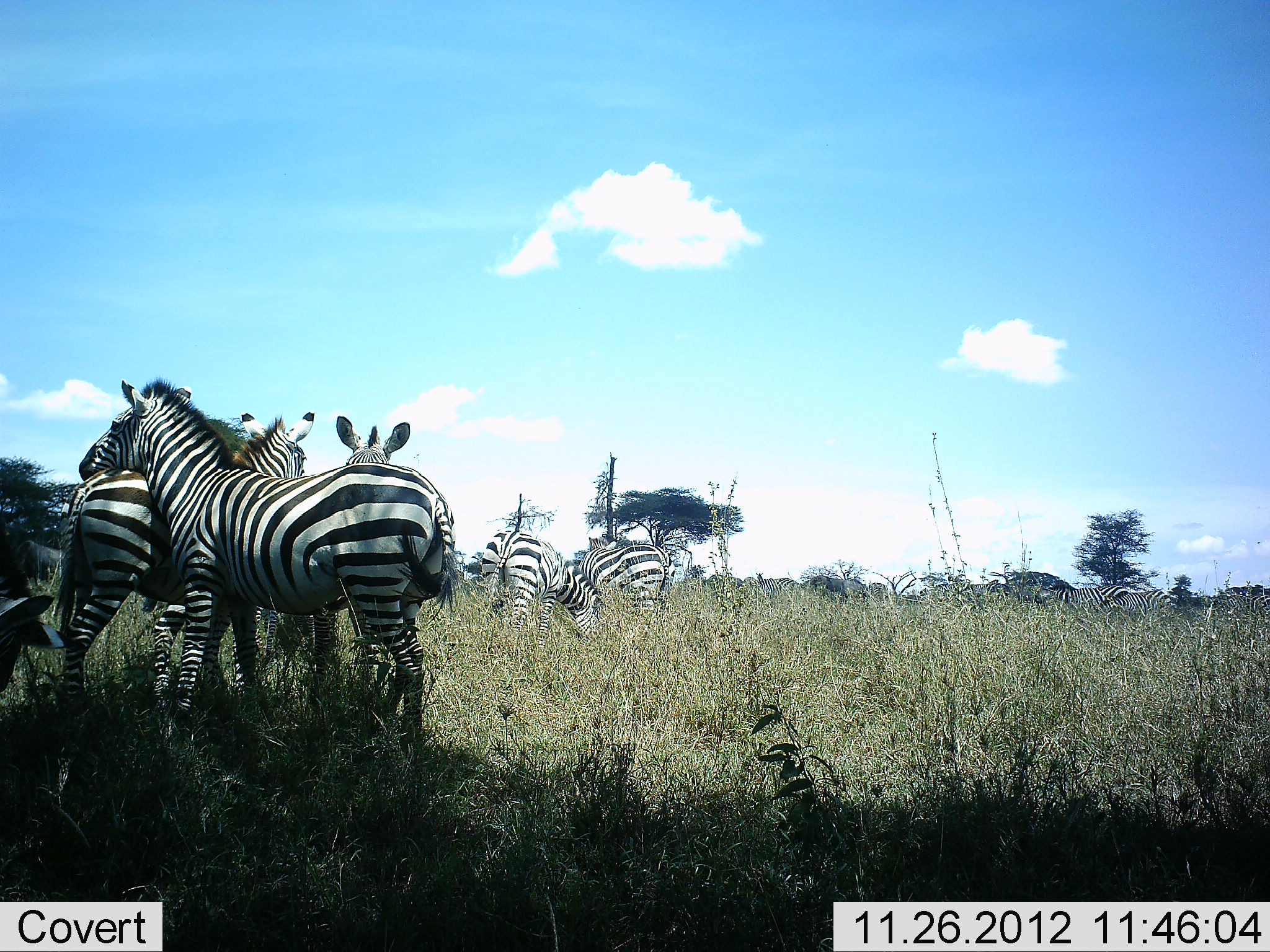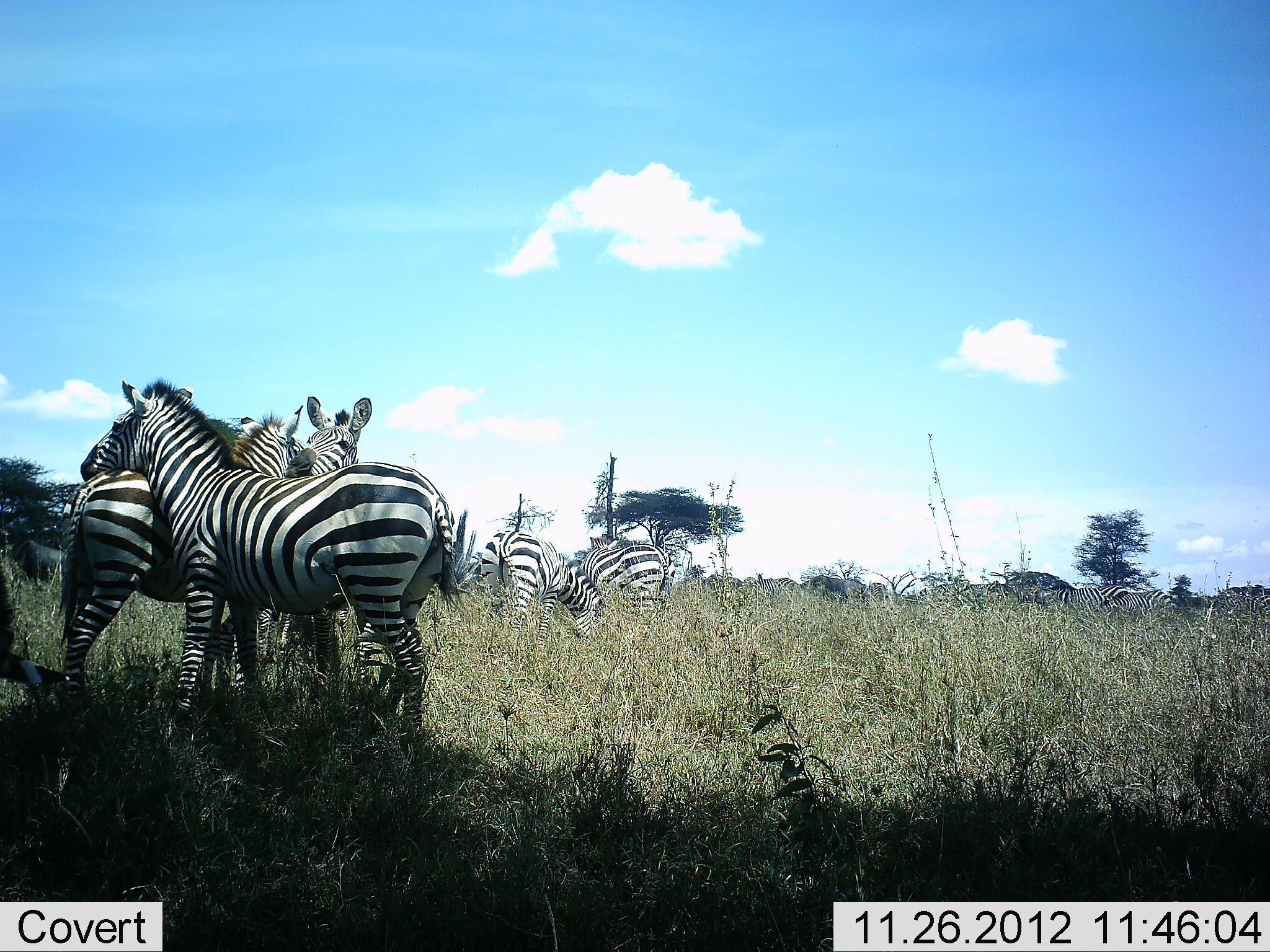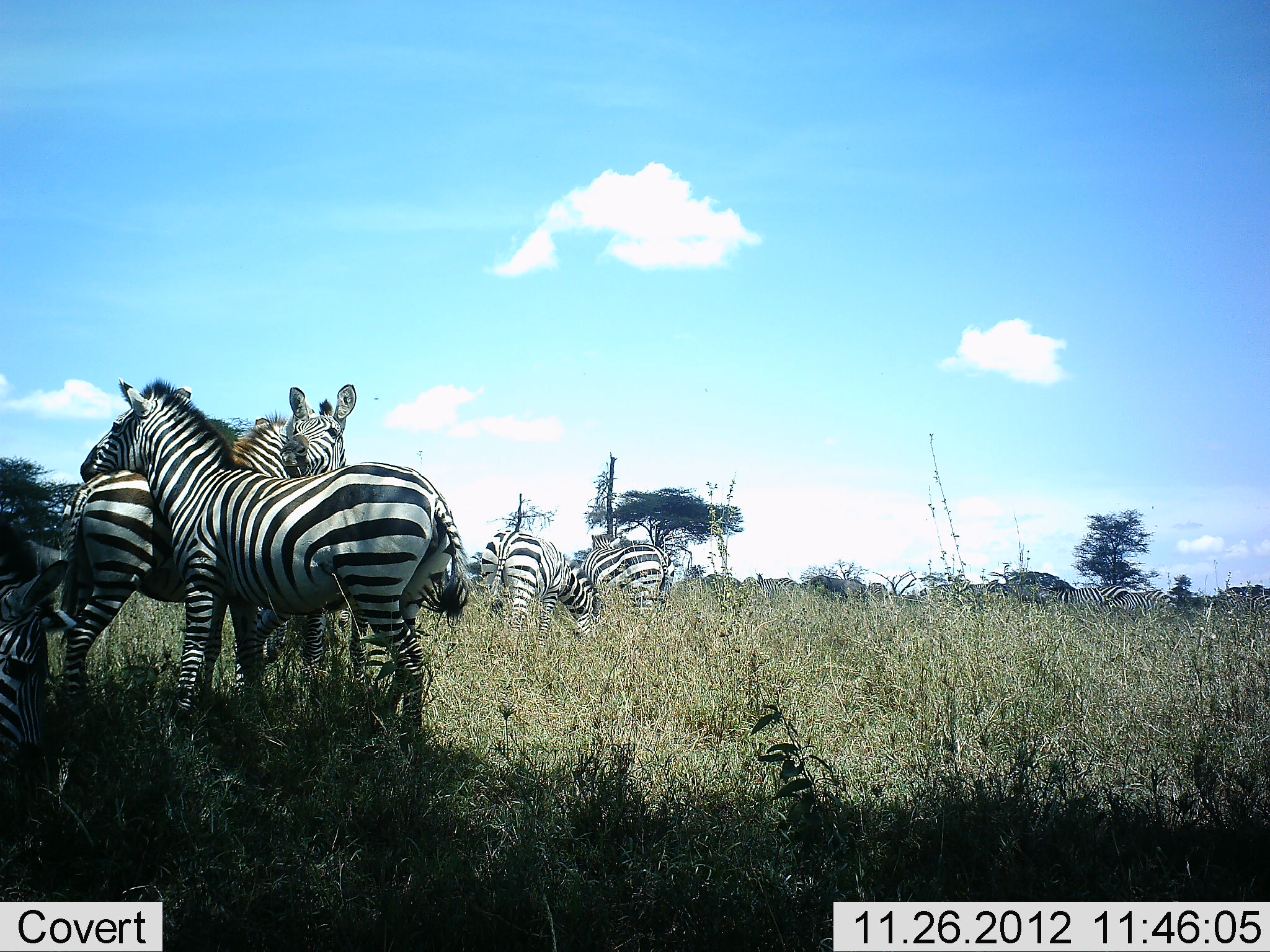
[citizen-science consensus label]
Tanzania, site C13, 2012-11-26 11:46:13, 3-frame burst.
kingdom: Animalia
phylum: Chordata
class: Mammalia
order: Perissodactyla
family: Equidae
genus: Equus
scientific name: Equus quagga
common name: plains zebra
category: zebra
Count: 8.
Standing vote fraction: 73%.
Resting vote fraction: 9%.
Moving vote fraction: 9%.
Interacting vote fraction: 45%.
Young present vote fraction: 0%.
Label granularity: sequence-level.